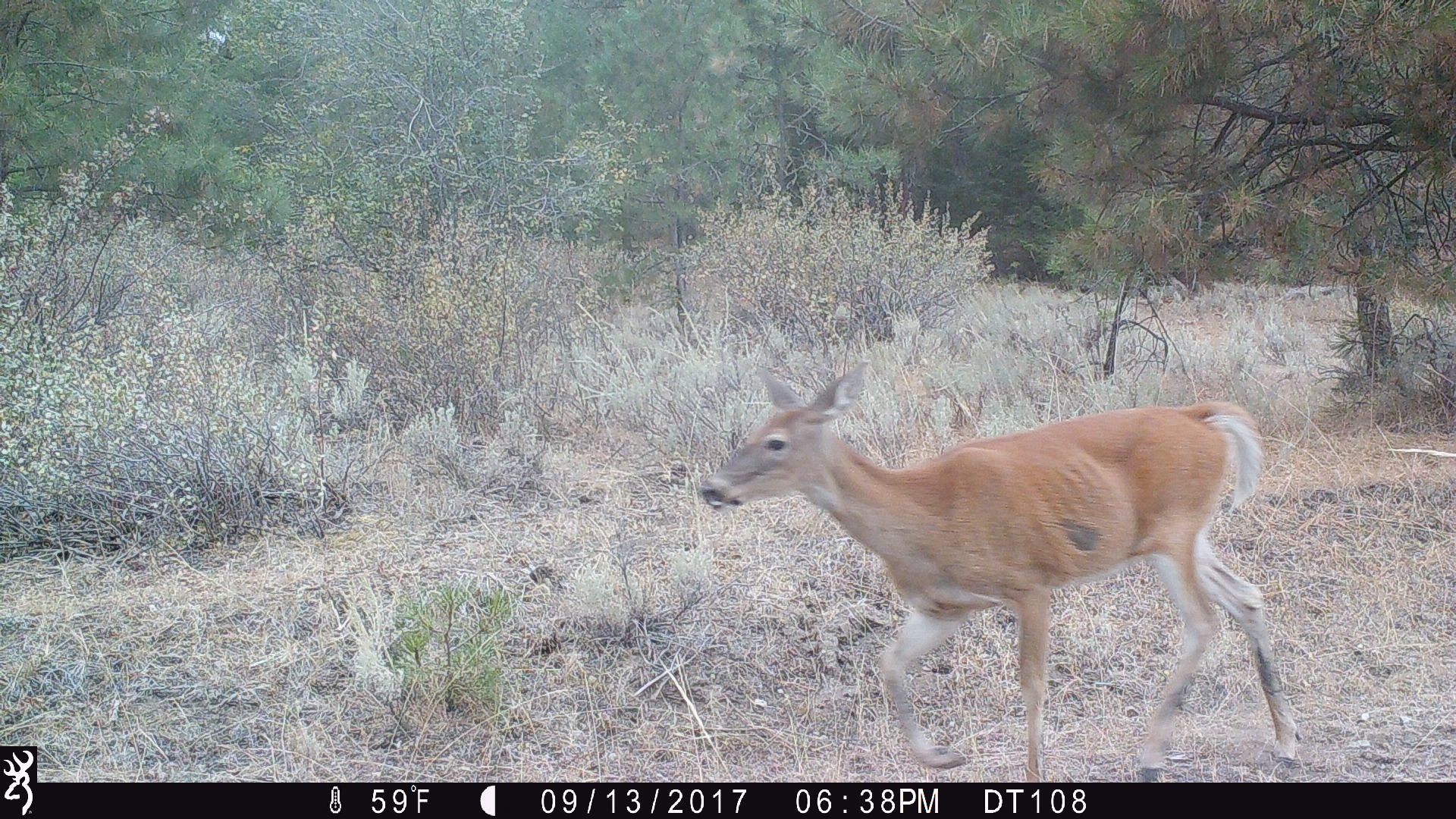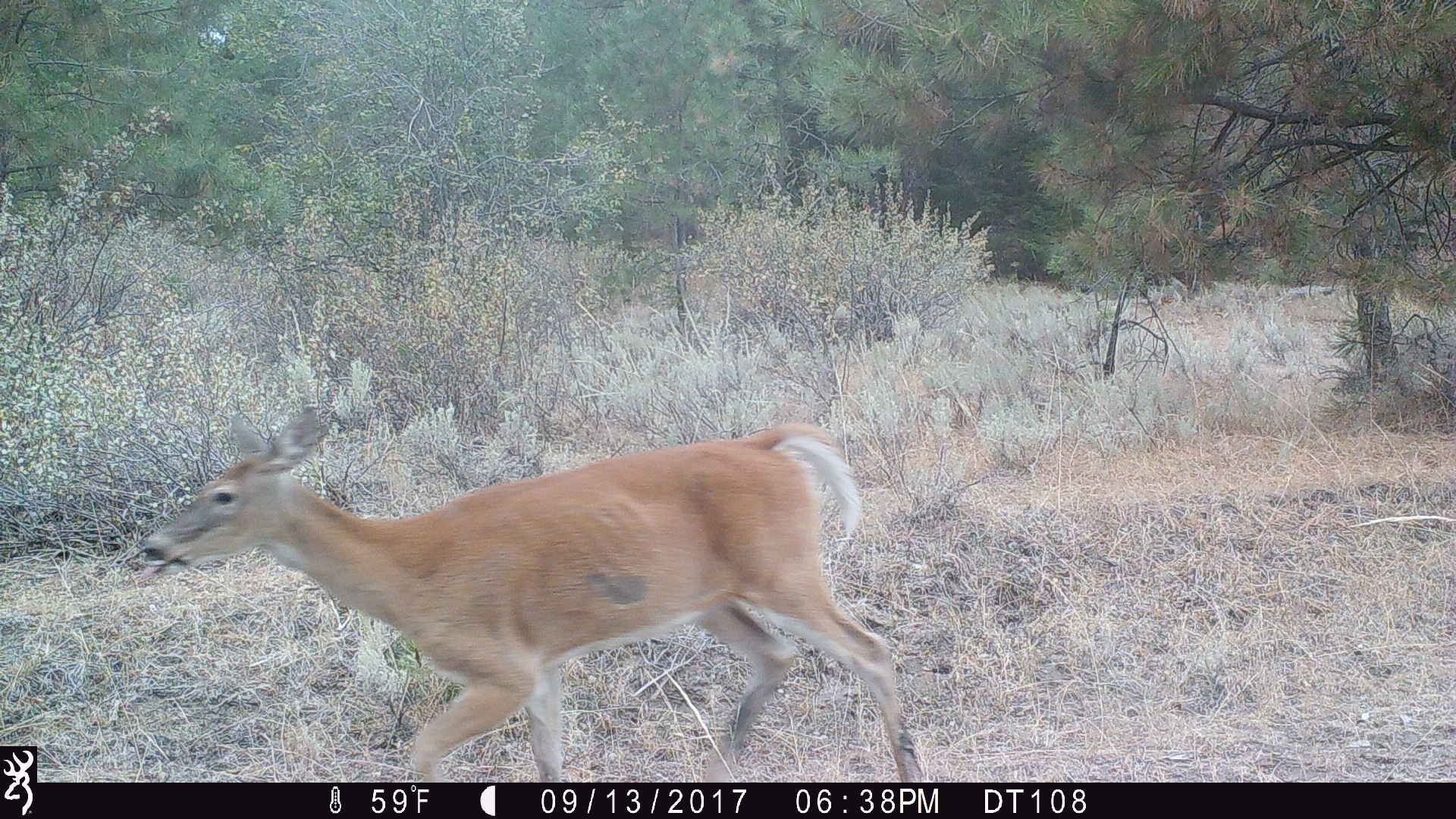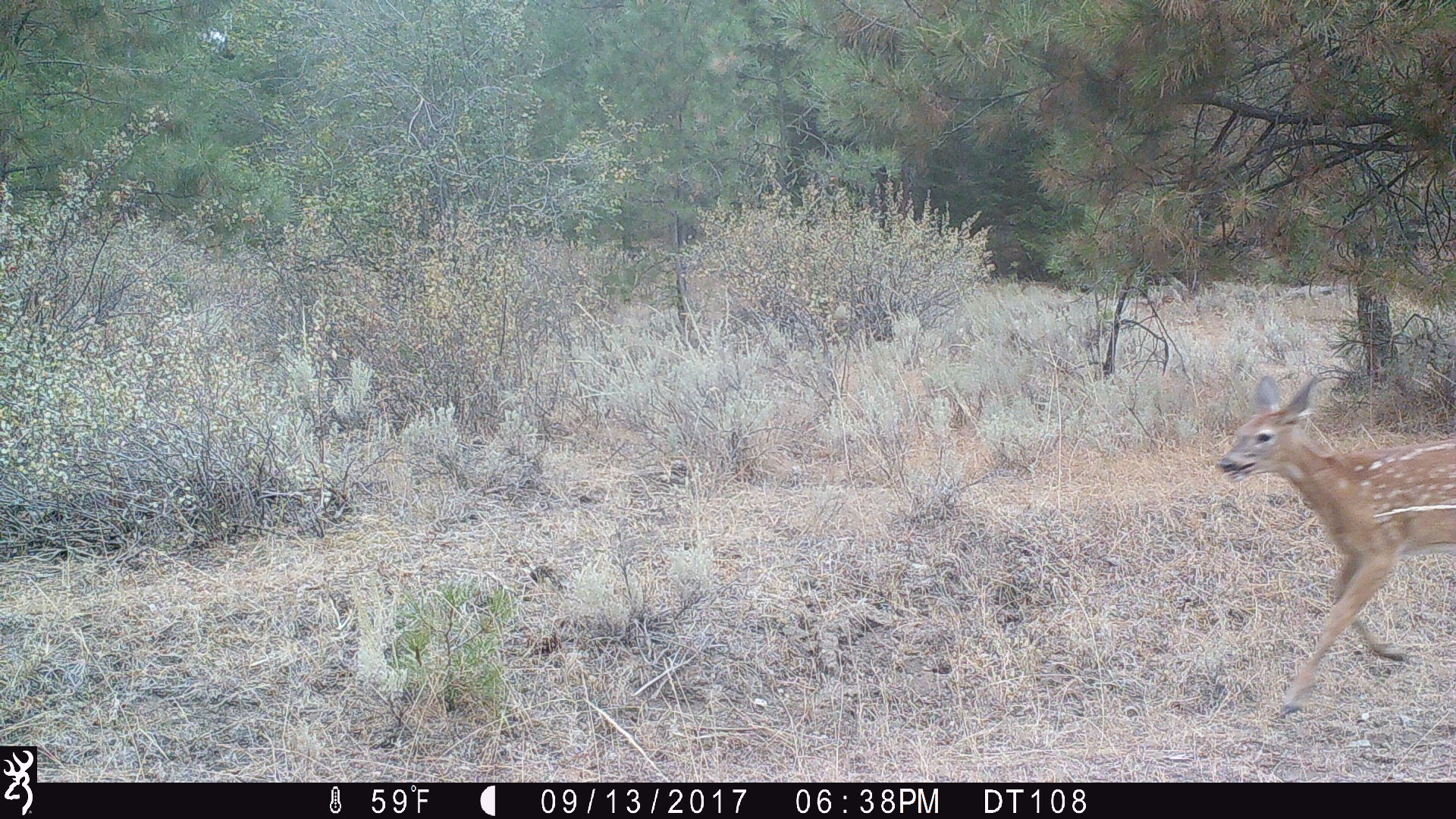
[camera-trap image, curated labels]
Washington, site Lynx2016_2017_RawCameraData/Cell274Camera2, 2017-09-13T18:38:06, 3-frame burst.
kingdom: Animalia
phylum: Chordata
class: Mammalia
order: Artiodactyla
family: Cervidae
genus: Odocoileus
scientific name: Odocoileus virginianus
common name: white-tailed deer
Odocoileus virginianus (white-tailed deer). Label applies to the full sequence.